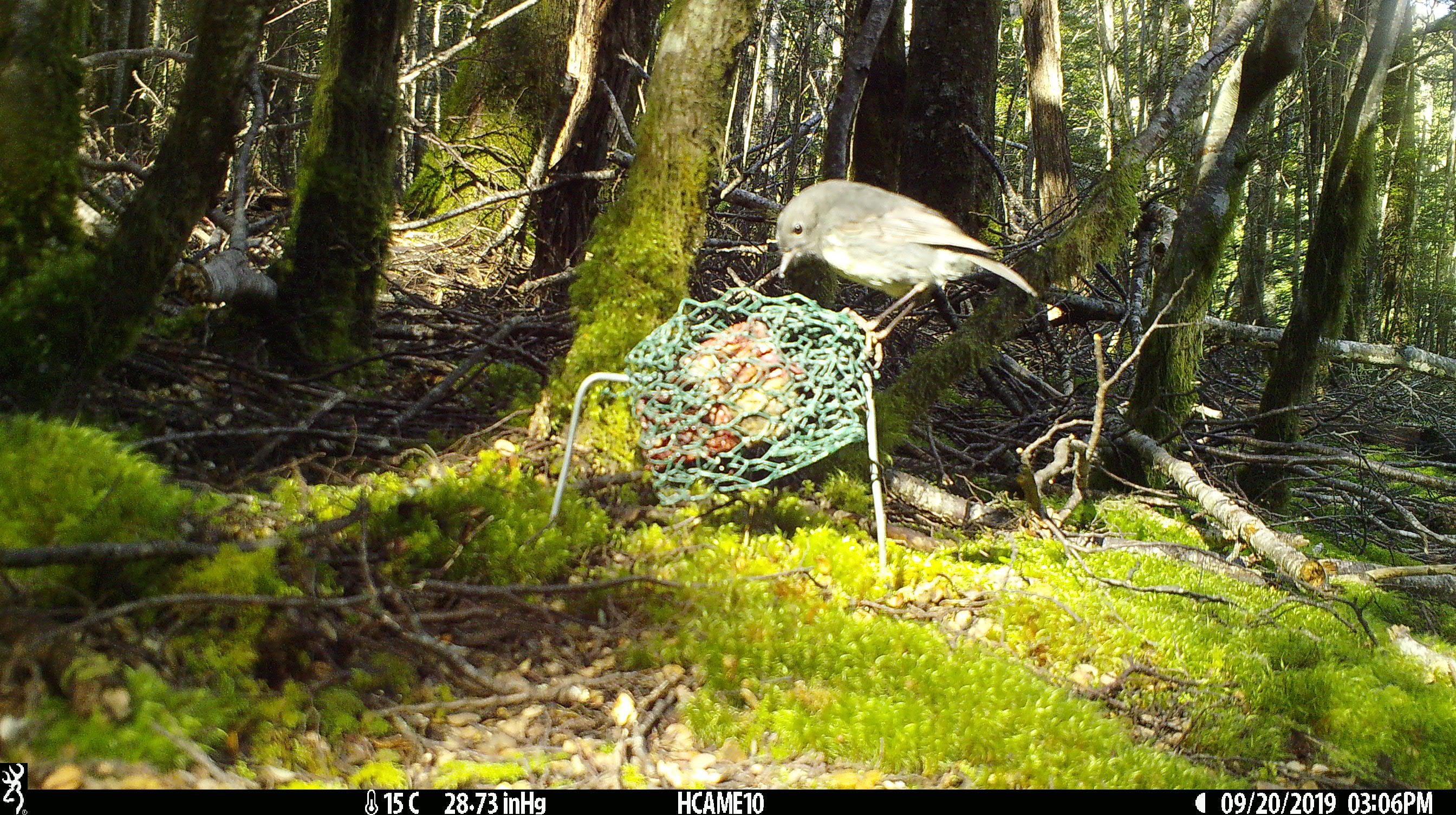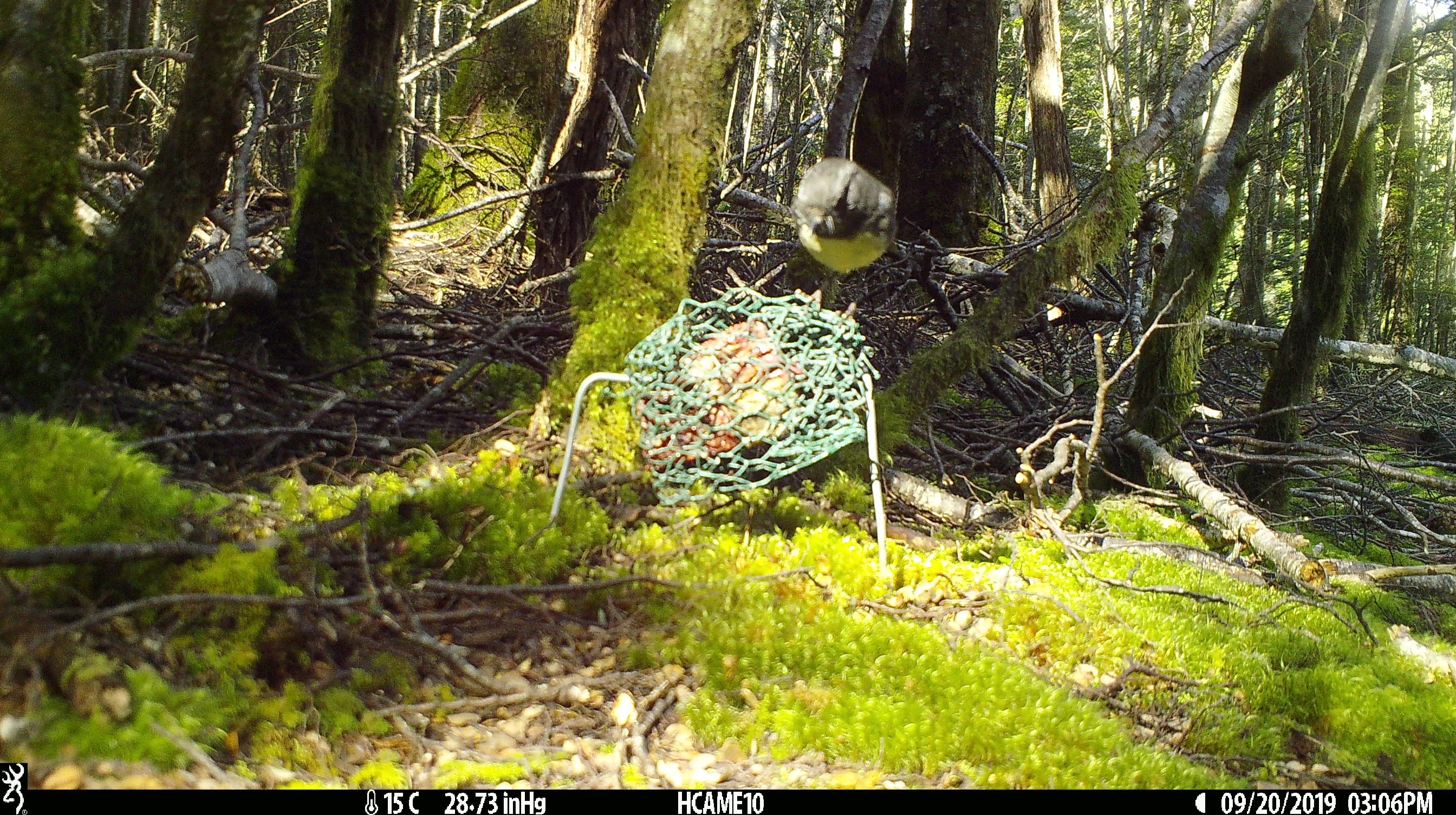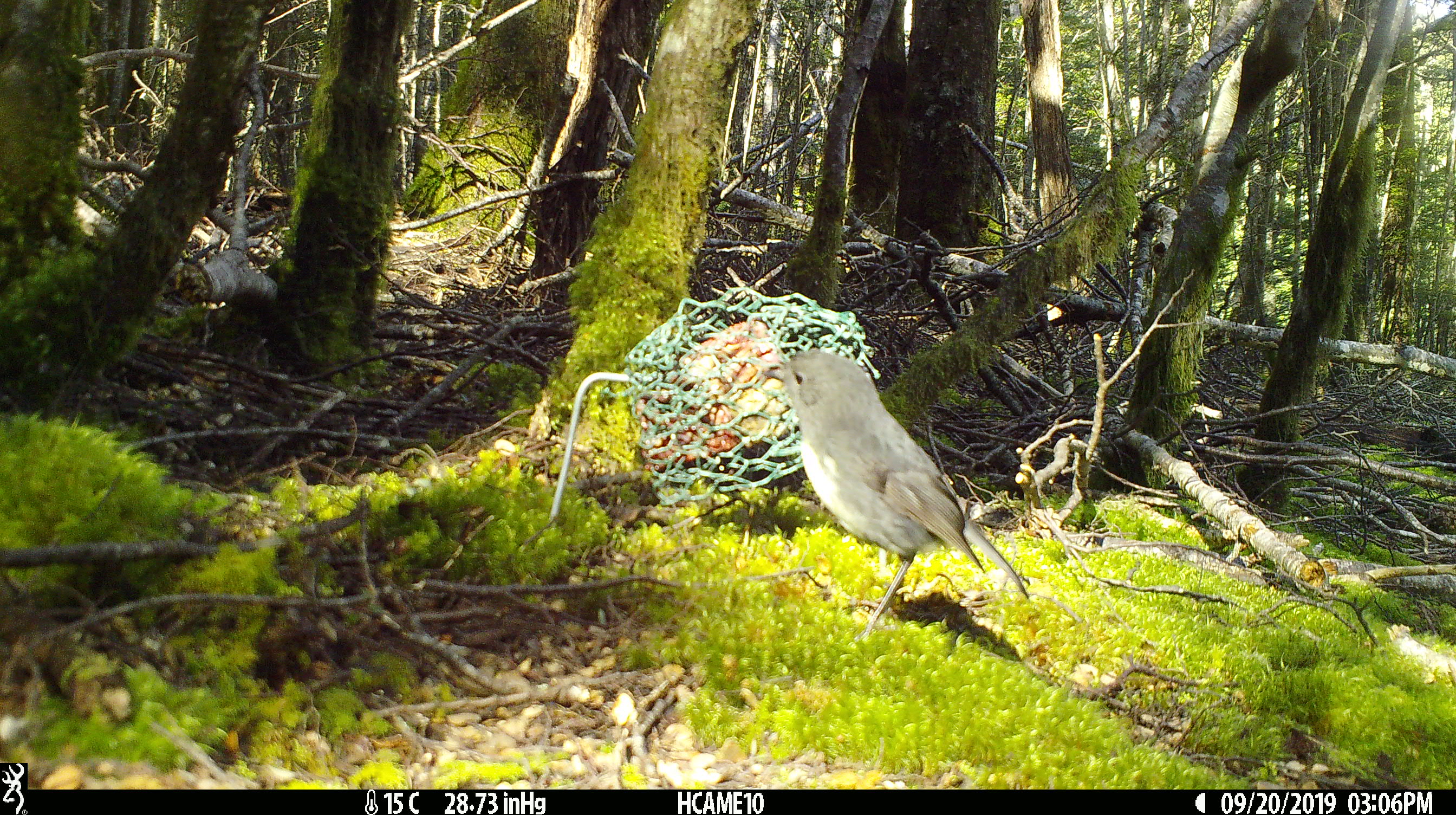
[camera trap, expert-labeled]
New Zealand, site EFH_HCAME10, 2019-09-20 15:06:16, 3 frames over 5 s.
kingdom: Animalia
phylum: Chordata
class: Aves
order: Passeriformes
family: Petroicidae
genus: Petroica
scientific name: Petroica australis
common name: new zealand robin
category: robin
Robin (new zealand robin) (Petroica australis).